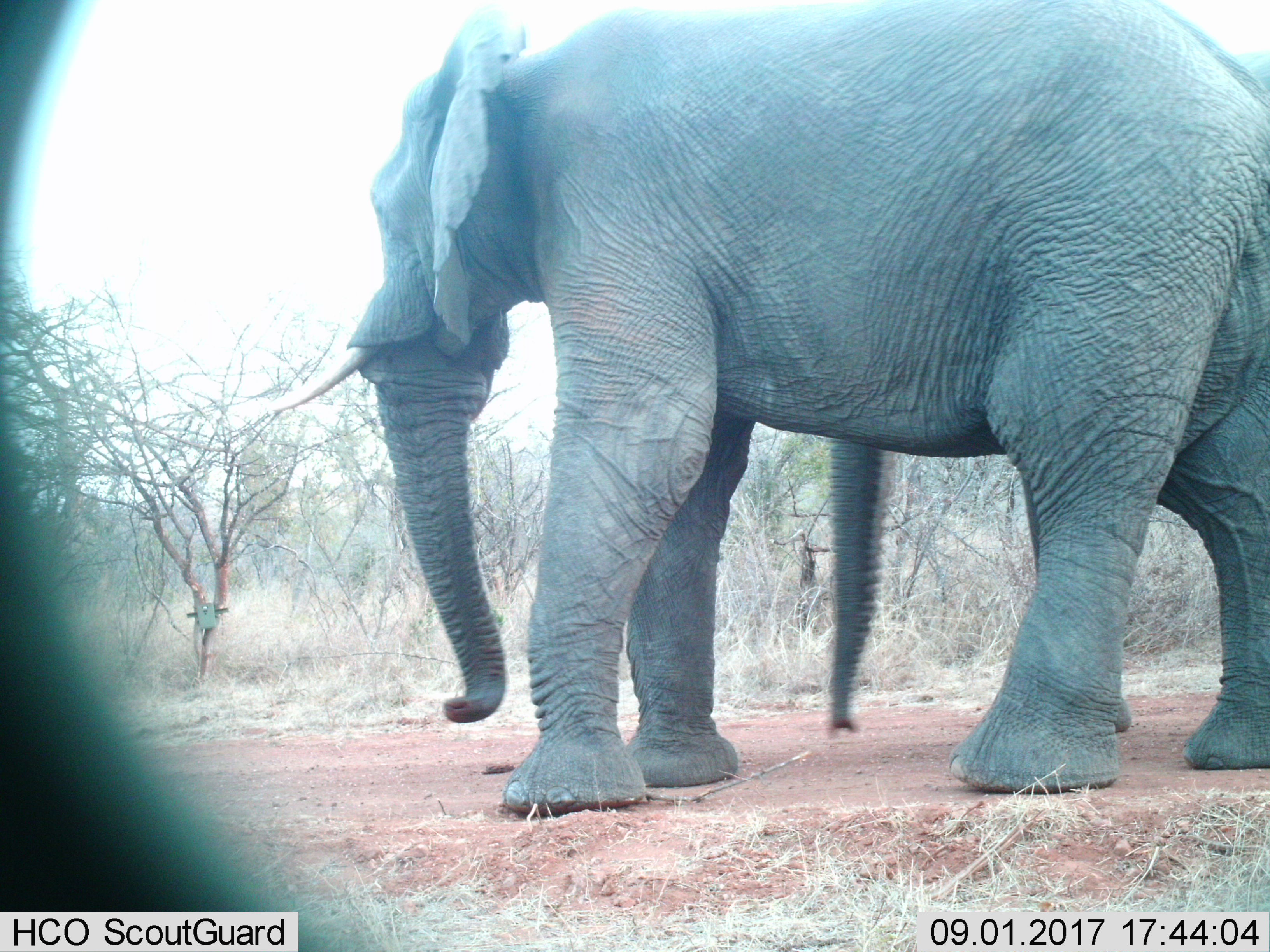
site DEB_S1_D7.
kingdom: Animalia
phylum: Chordata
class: Mammalia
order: Proboscidea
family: Elephantidae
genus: Loxodonta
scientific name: Loxodonta africana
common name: african bush elephant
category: elephant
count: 2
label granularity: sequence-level